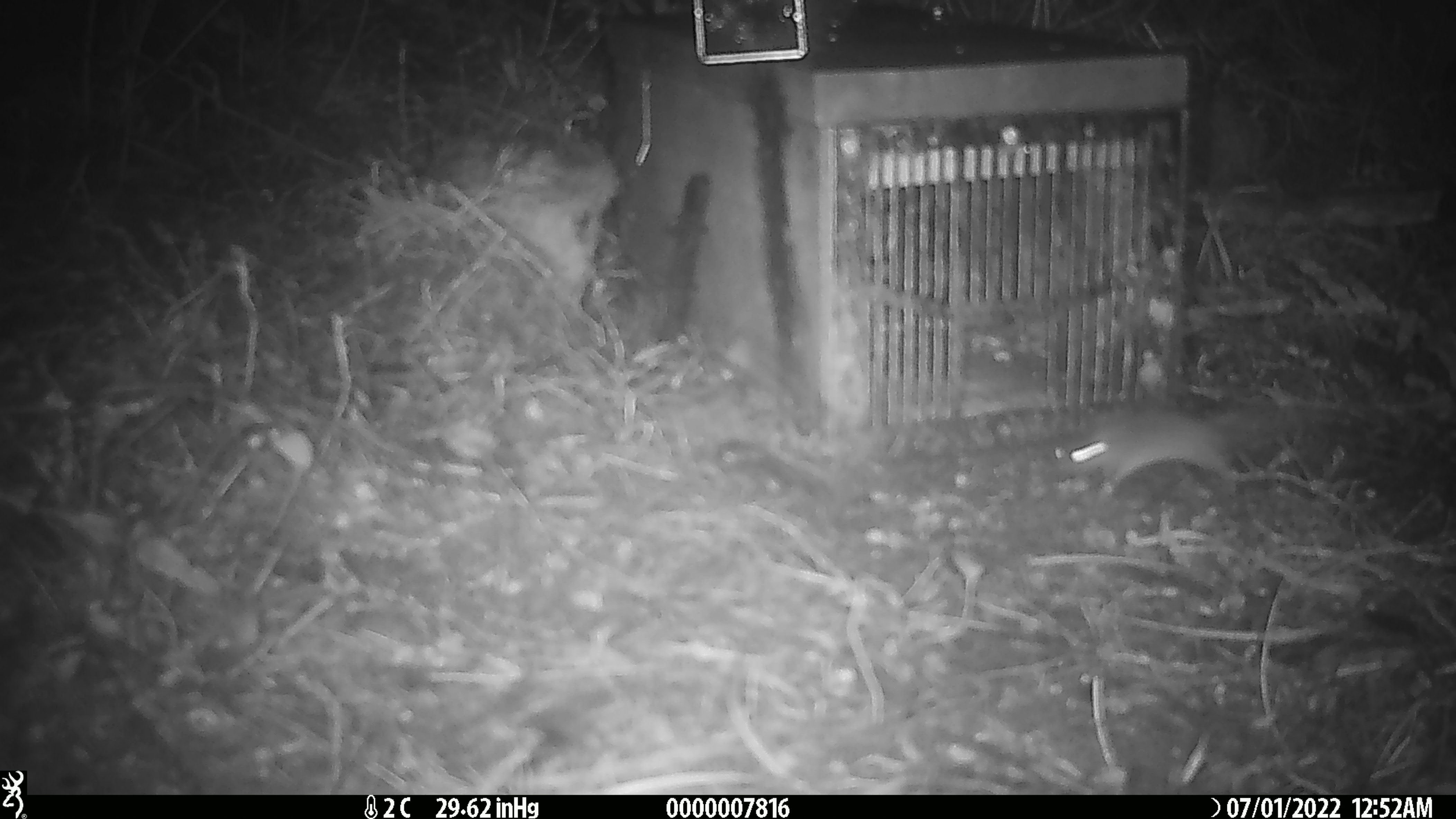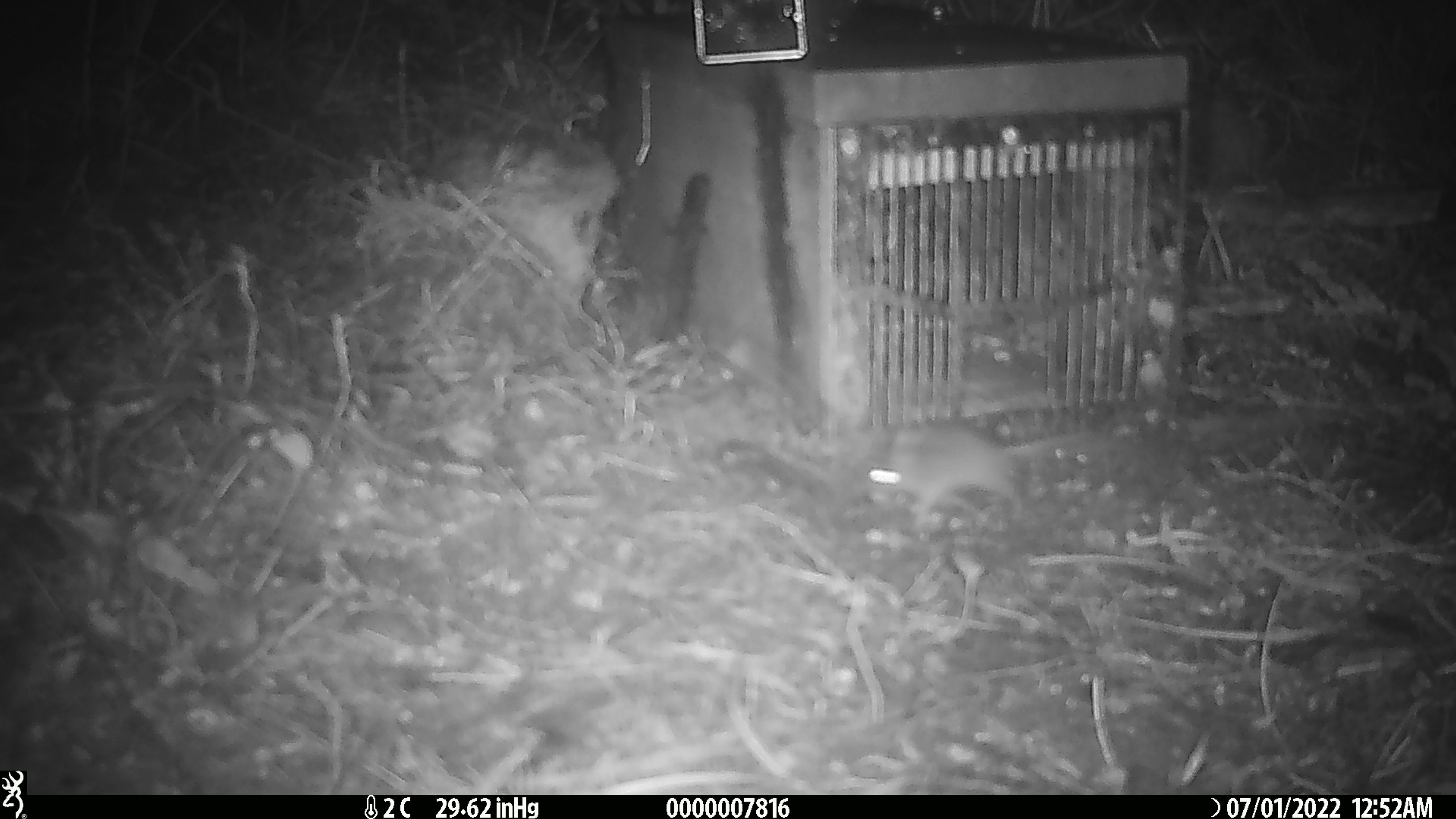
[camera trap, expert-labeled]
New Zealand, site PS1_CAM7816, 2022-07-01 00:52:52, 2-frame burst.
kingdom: Animalia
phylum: Chordata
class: Mammalia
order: Rodentia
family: Muridae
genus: Mus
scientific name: Mus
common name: mouse